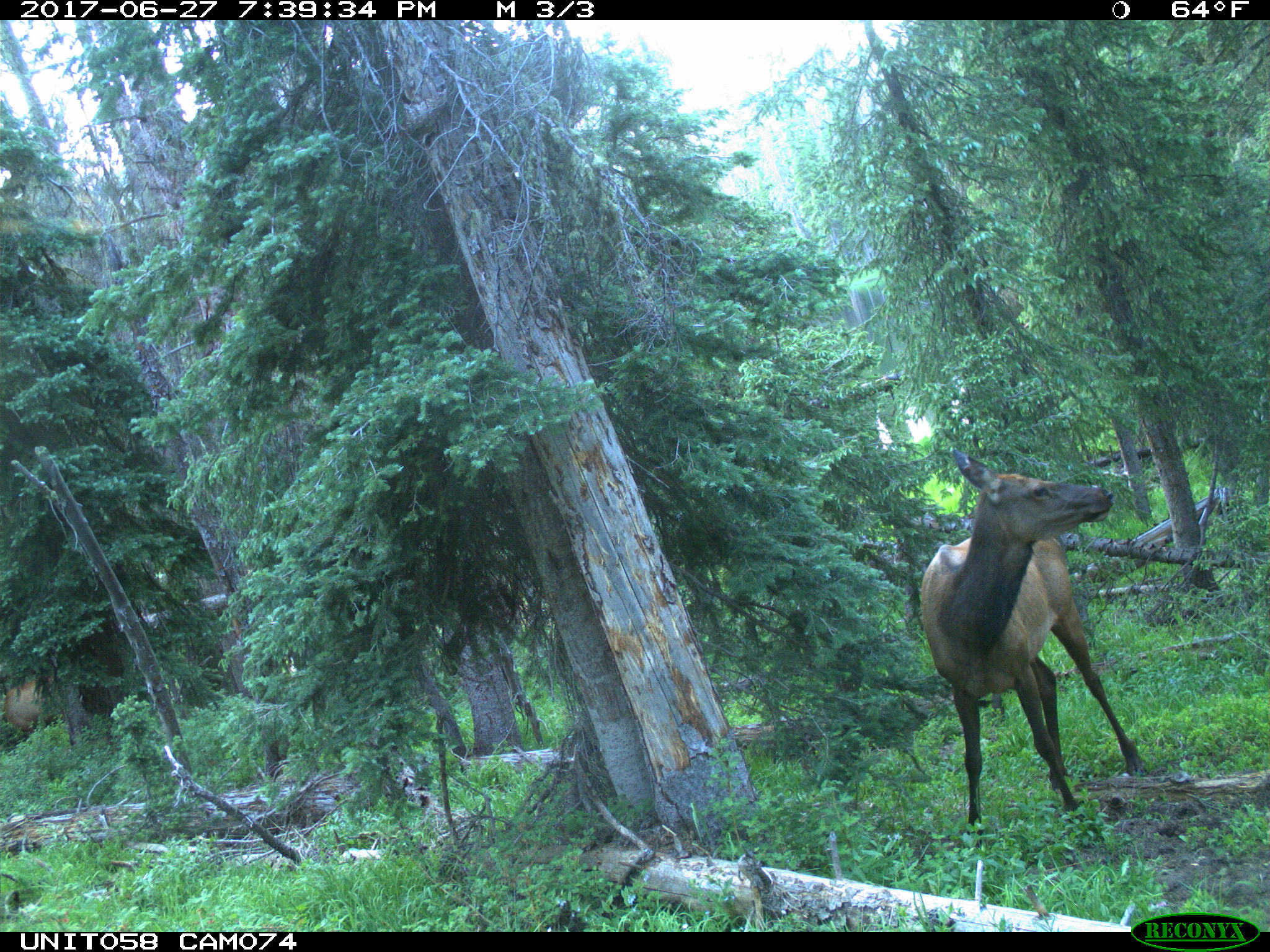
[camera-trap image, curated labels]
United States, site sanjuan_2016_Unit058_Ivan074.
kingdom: Animalia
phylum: Chordata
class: Mammalia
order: Artiodactyla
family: Cervidae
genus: Cervus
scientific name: Cervus elaphus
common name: red deer